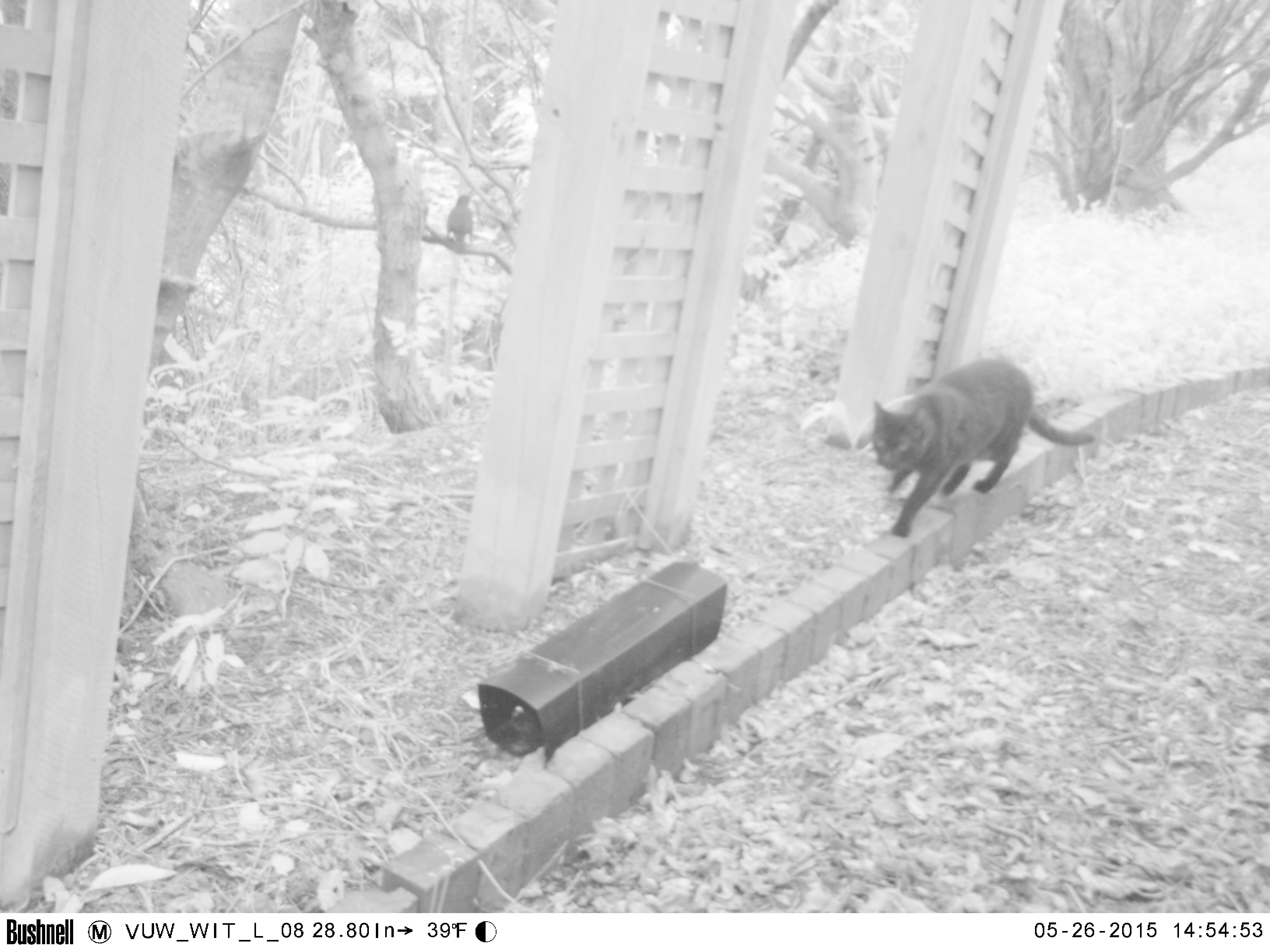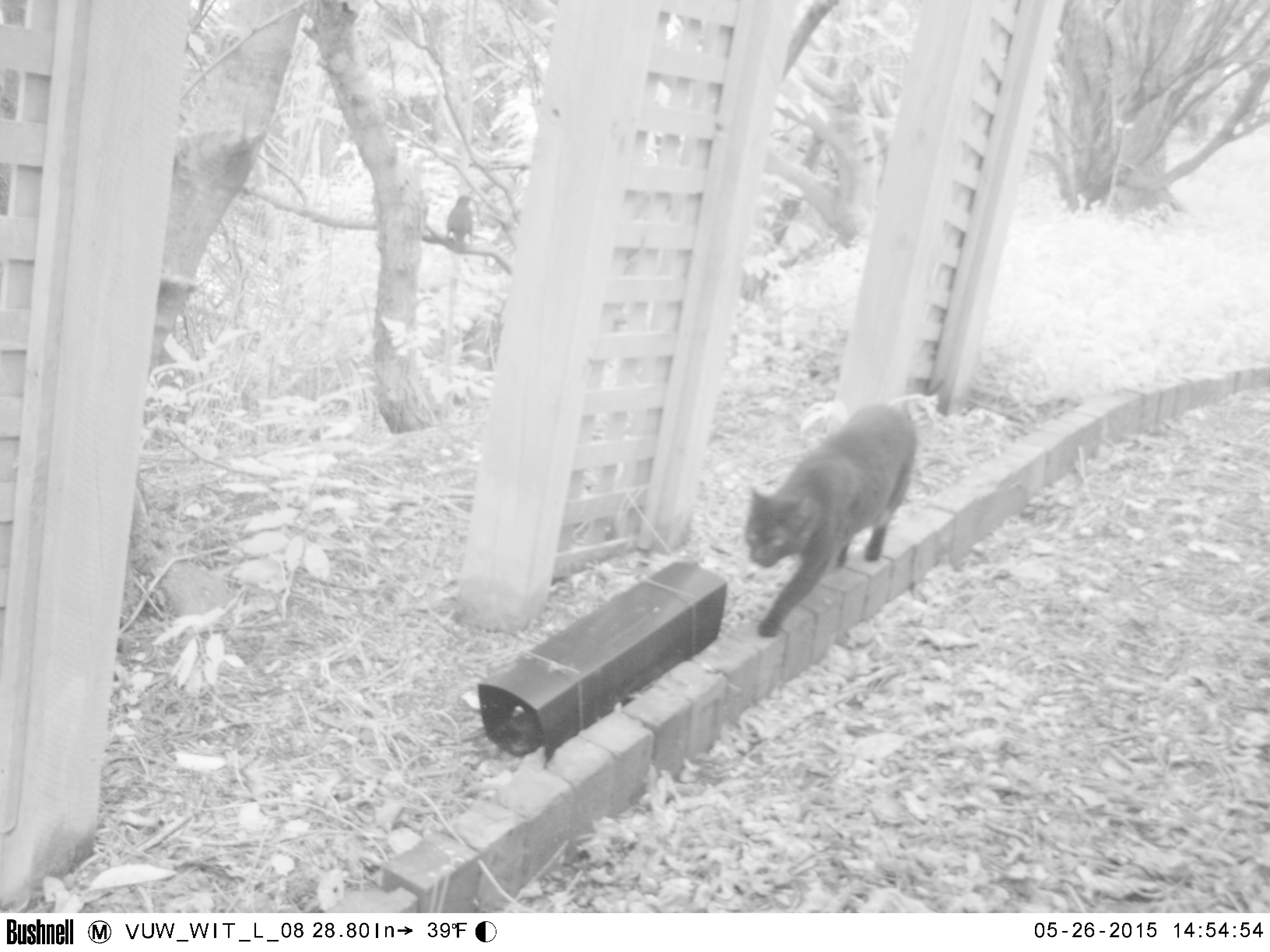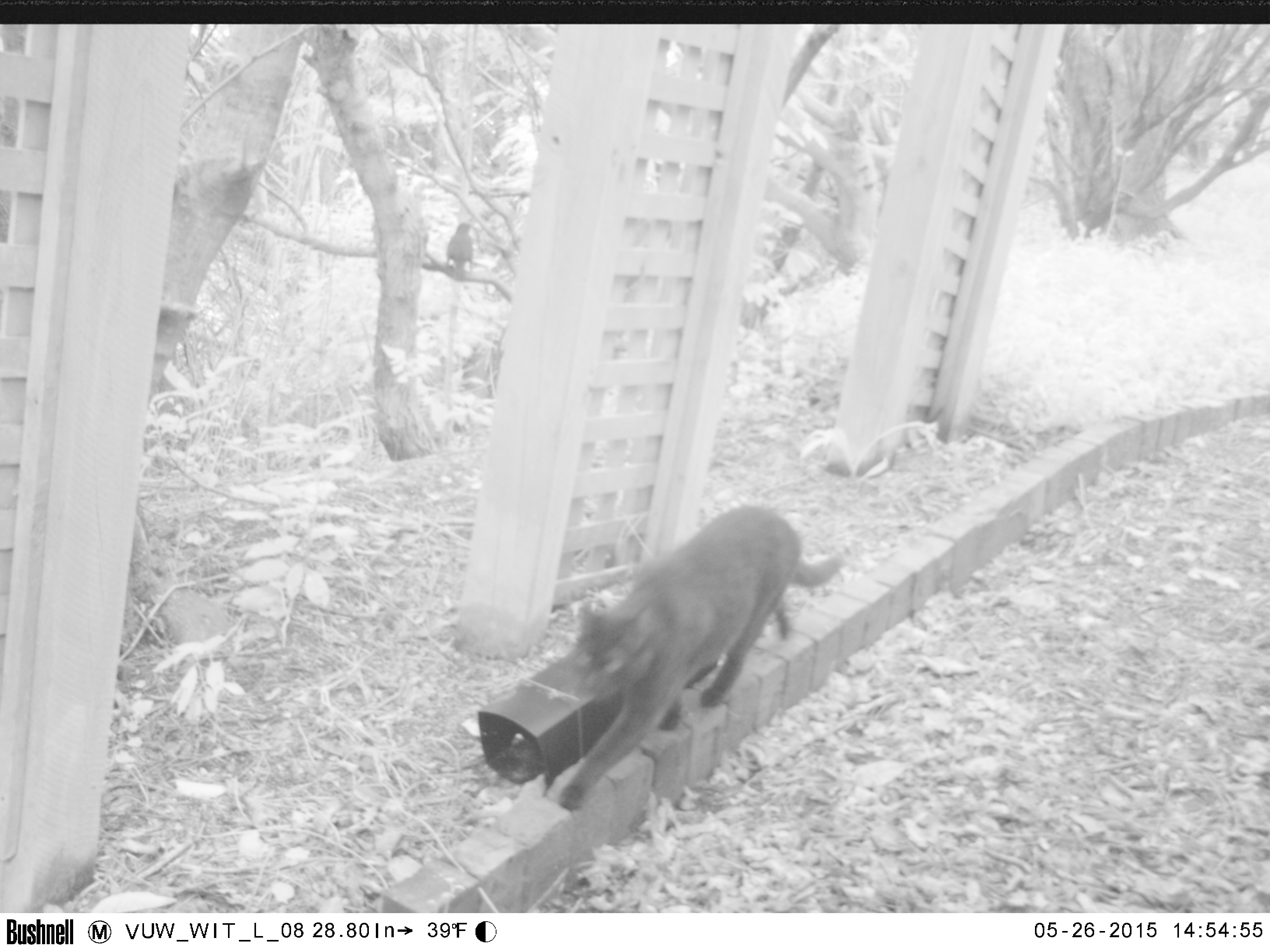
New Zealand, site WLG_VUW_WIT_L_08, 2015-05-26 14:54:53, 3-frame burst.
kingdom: Animalia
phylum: Chordata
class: Mammalia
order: Carnivora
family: Felidae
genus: Felis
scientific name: Felis catus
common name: domestic cat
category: cat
Cat (domestic cat) (Felis catus).